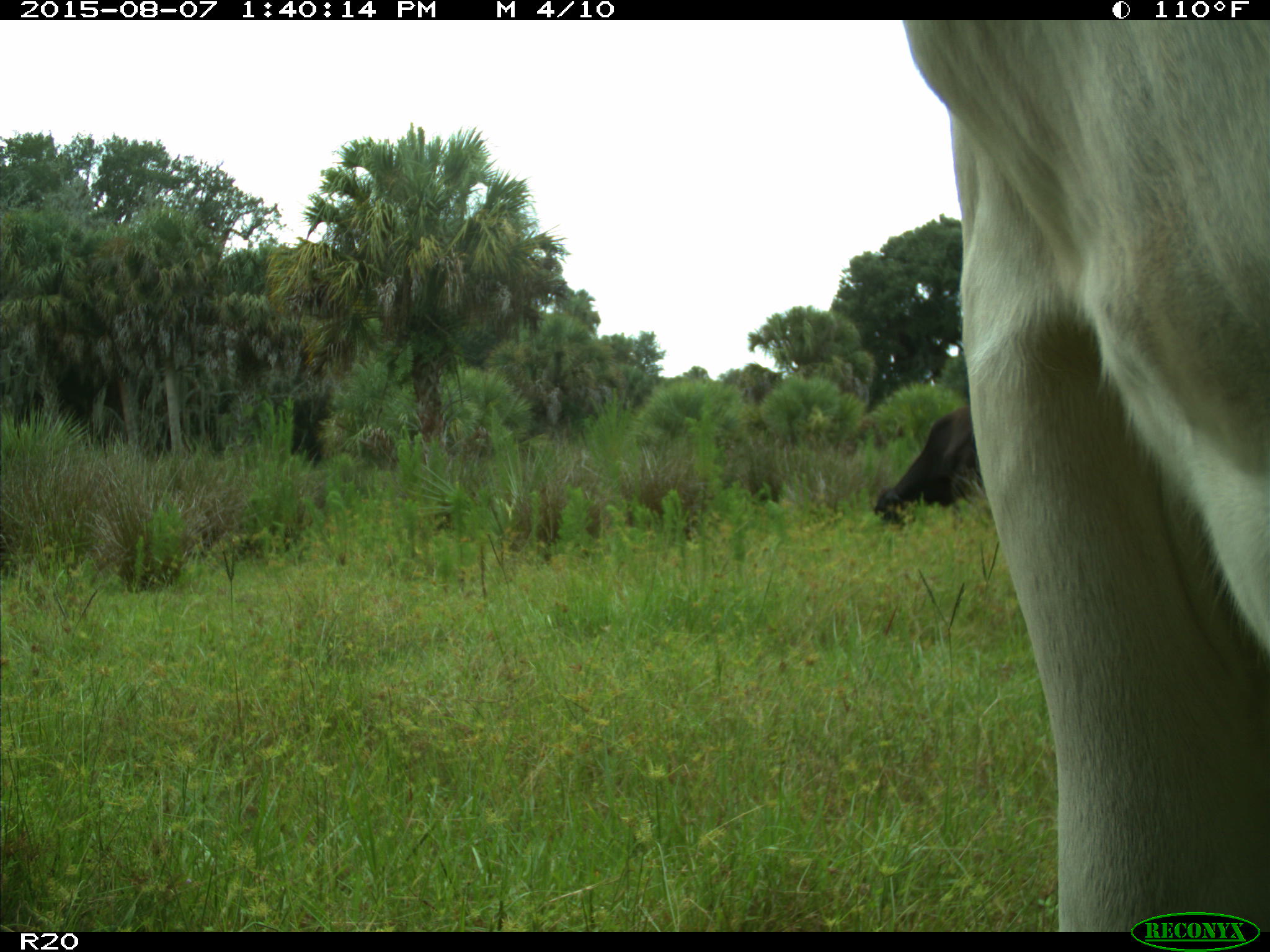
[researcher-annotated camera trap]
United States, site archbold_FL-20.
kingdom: Animalia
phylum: Chordata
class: Mammalia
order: Artiodactyla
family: Bovidae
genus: Bos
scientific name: Bos taurus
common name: domestic cow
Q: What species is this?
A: Bos taurus (domestic cow).